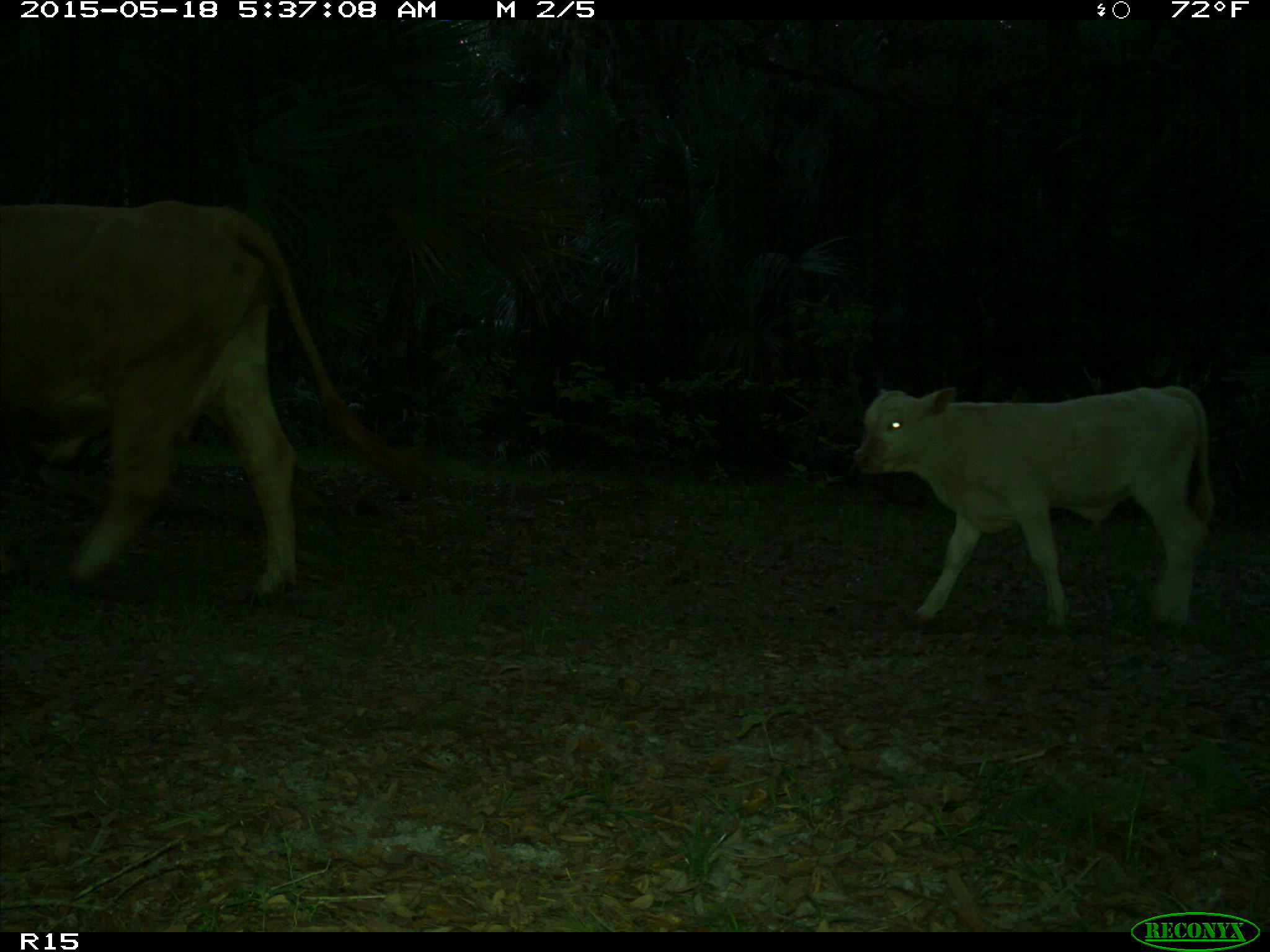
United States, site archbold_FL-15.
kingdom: Animalia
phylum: Chordata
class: Mammalia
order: Artiodactyla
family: Bovidae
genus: Bos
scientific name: Bos taurus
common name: domestic cow